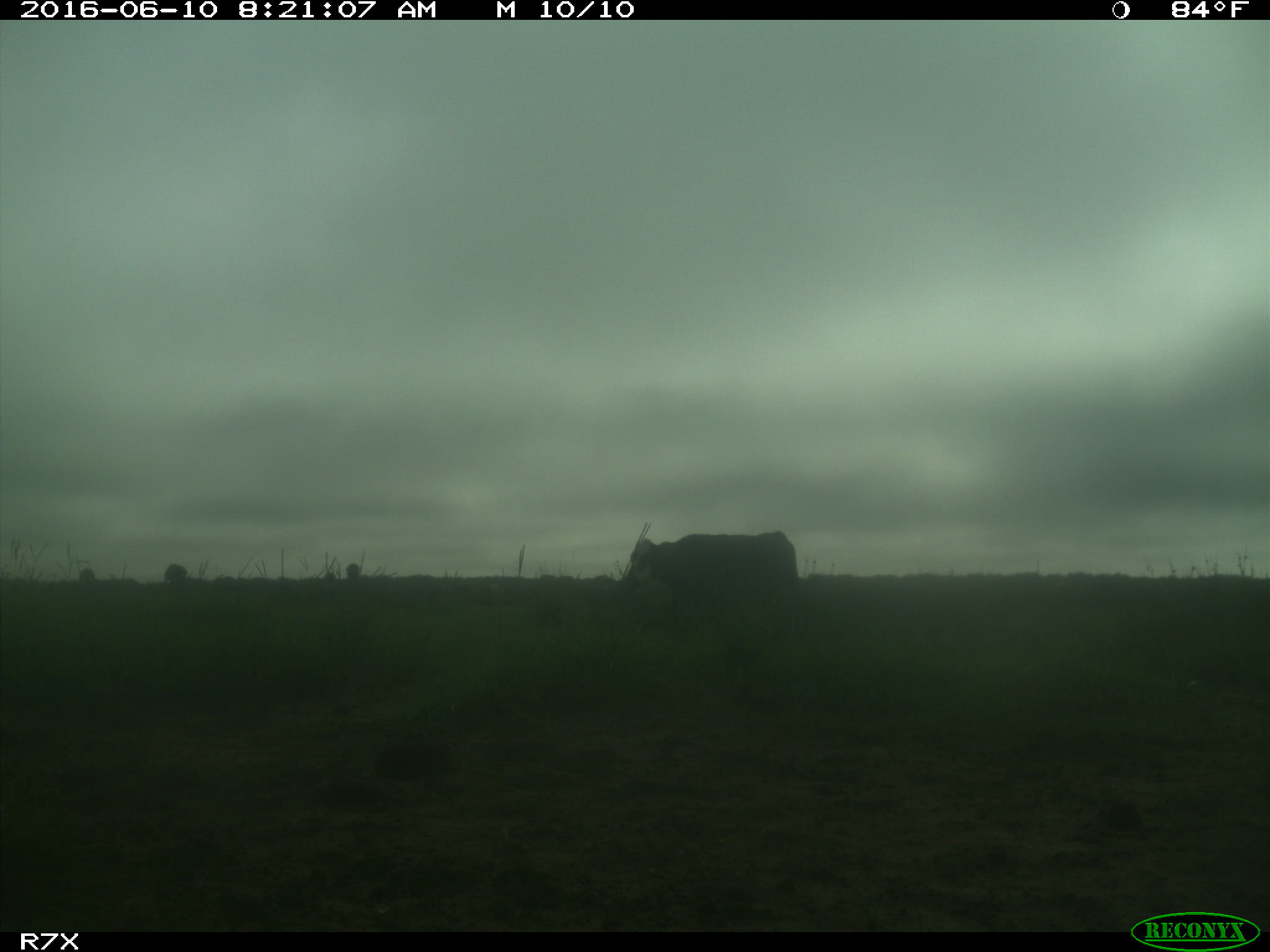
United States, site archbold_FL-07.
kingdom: Animalia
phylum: Chordata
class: Mammalia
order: Artiodactyla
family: Bovidae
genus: Bos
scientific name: Bos taurus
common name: domestic cow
Bos taurus (domestic cow).